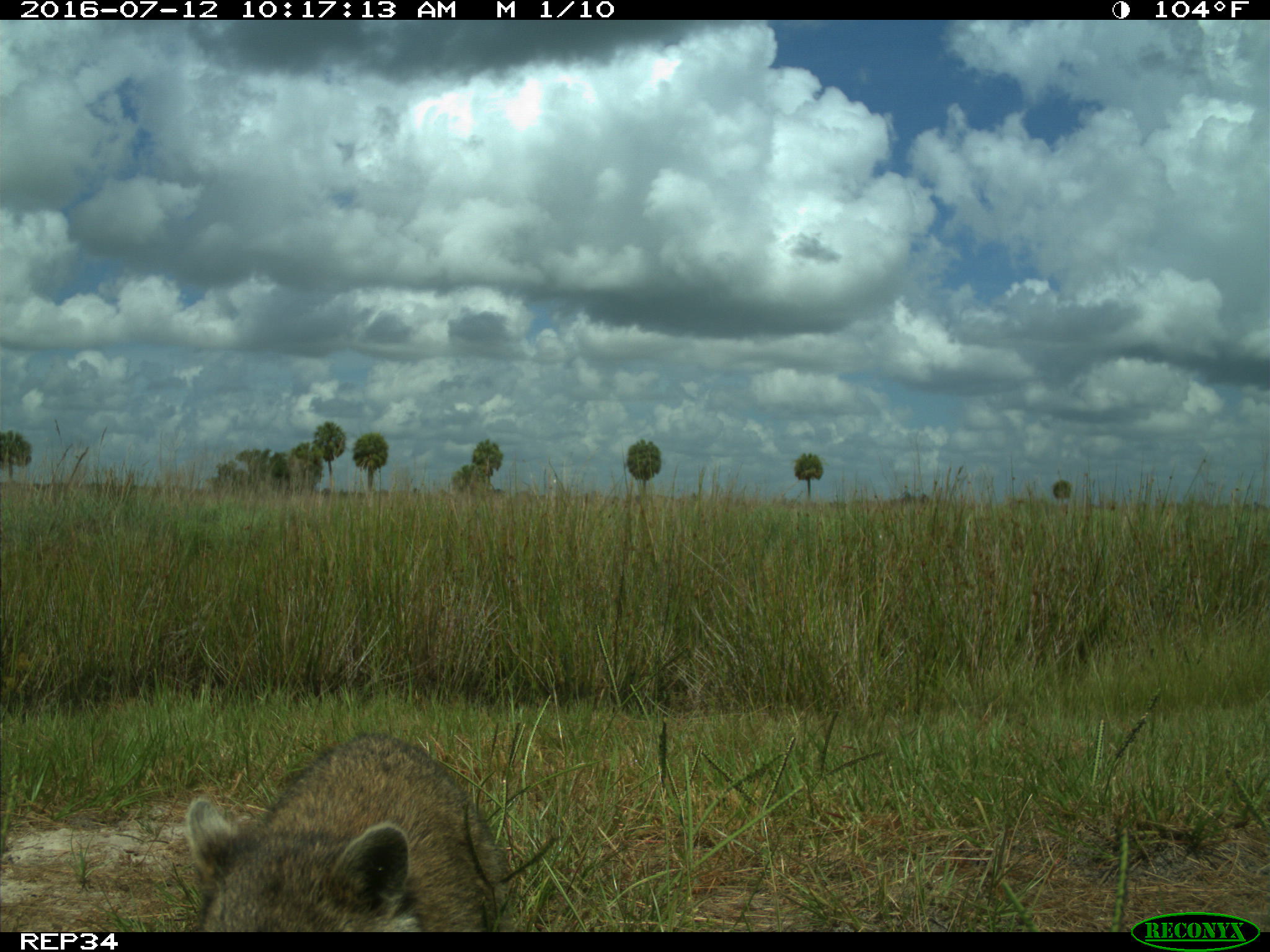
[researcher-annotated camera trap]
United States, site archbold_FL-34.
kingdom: Animalia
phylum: Chordata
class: Mammalia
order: Carnivora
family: Procyonidae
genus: Procyon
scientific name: Procyon lotor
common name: common raccoon